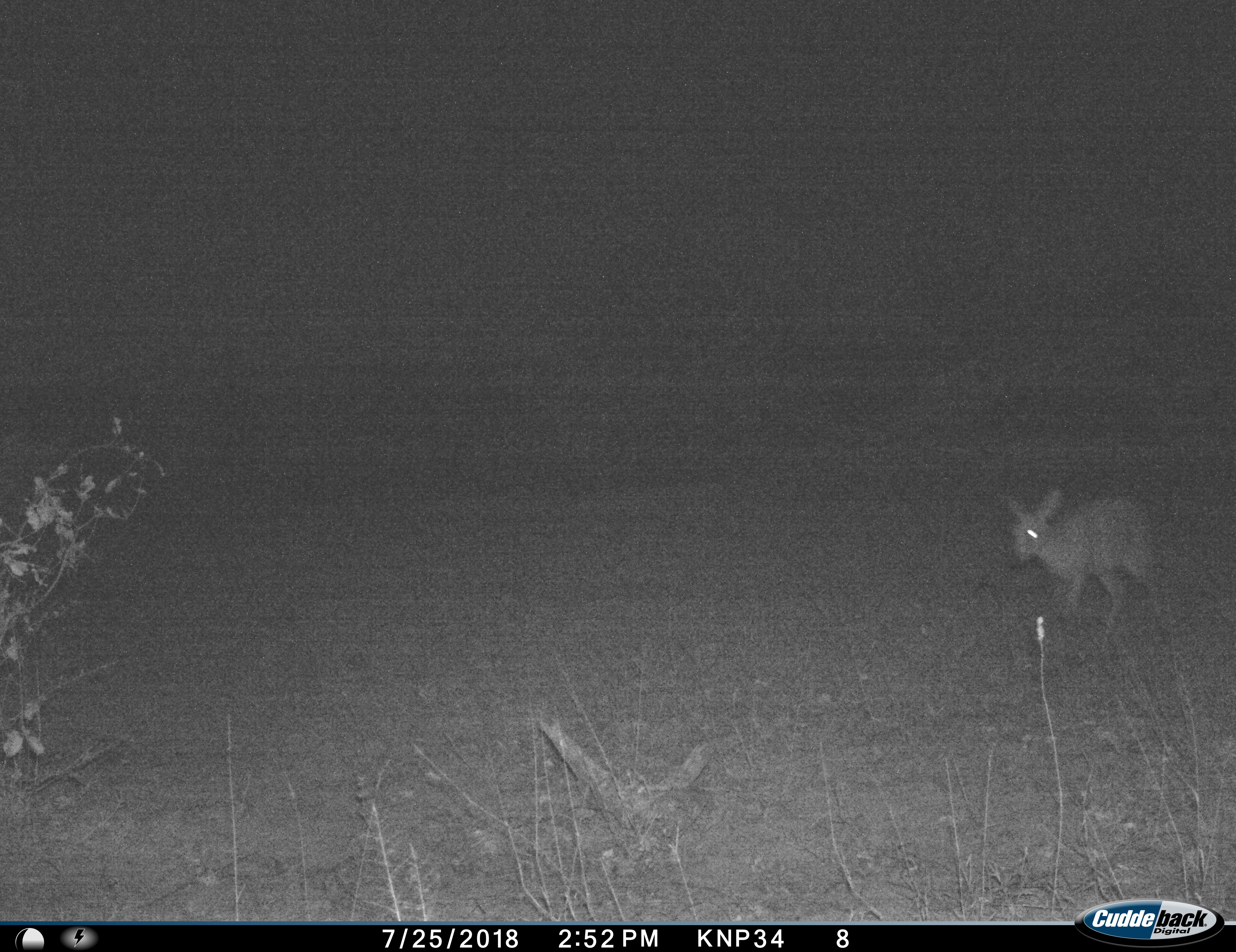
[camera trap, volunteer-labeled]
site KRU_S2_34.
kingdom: Animalia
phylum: Chordata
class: Mammalia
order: Artiodactyla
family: Bovidae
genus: Madoqua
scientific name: Madoqua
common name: dik-dik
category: dikdik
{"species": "dikdik (dik-dik) (Madoqua)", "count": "1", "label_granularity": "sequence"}